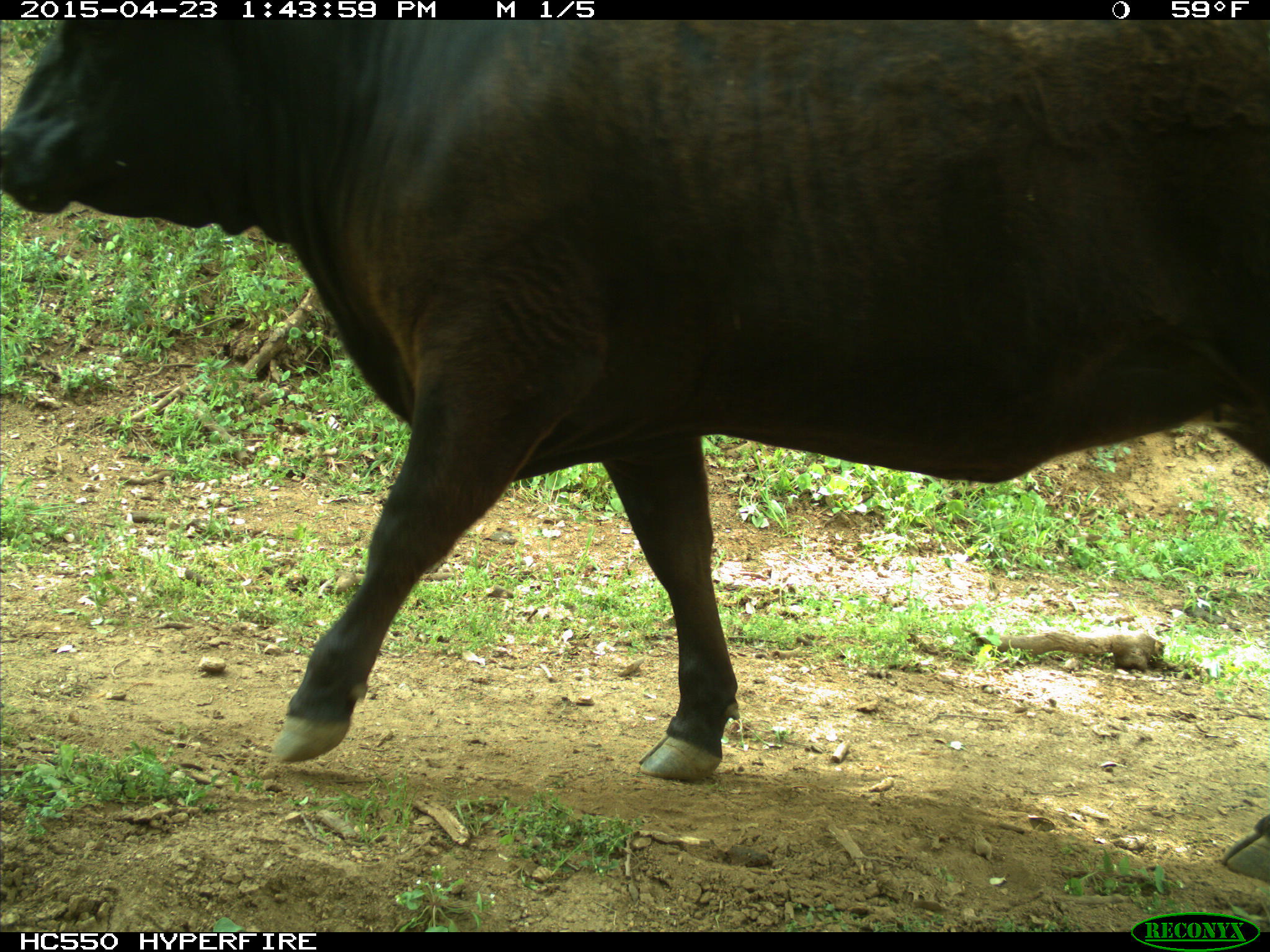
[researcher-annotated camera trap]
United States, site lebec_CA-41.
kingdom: Animalia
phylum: Chordata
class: Mammalia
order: Artiodactyla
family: Bovidae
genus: Bos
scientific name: Bos taurus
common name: domestic cow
Bos taurus (domestic cow).